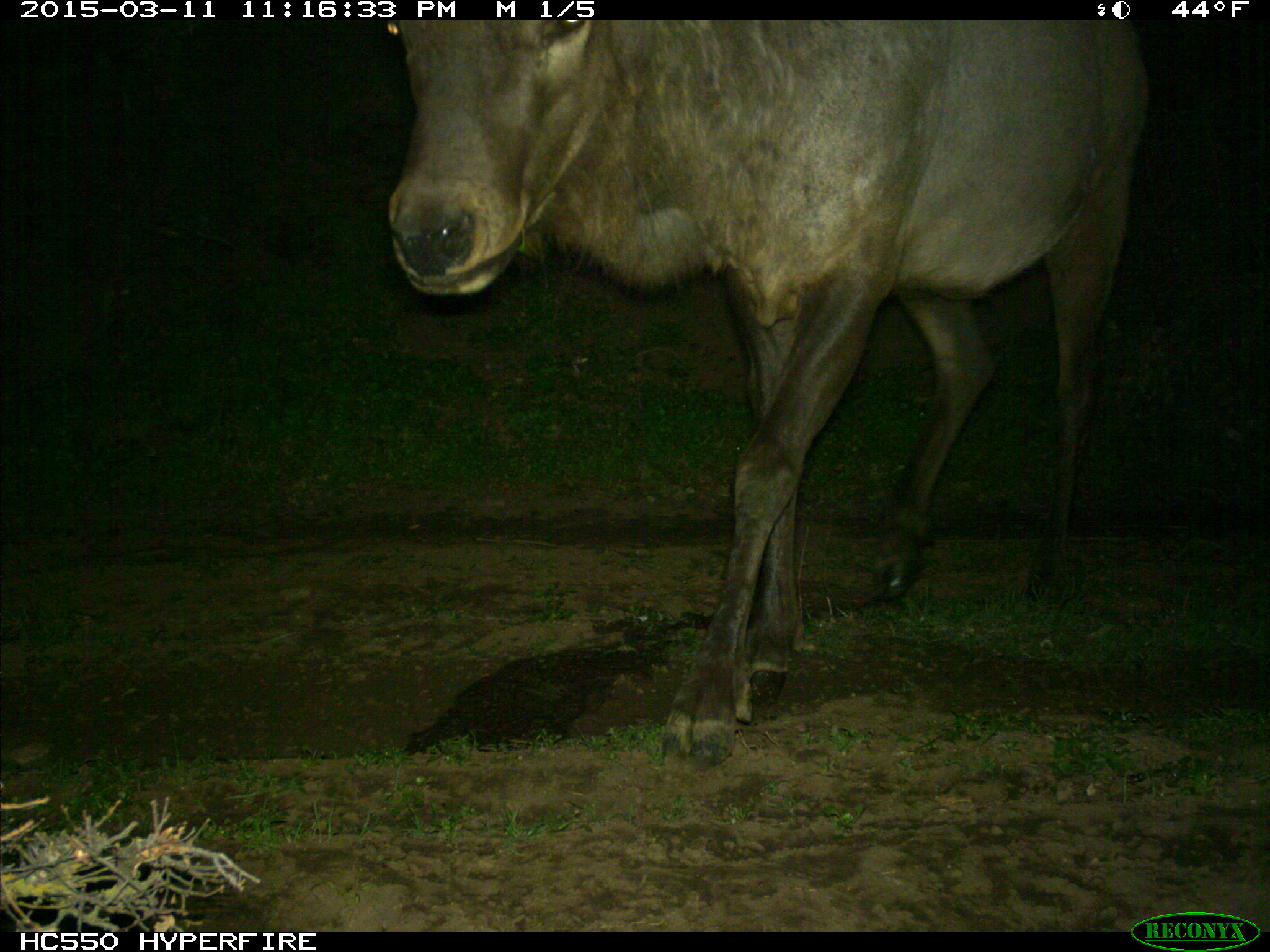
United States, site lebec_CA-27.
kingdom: Animalia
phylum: Chordata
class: Mammalia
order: Artiodactyla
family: Cervidae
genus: Cervus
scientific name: Cervus canadensis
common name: elk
Cervus canadensis (elk).